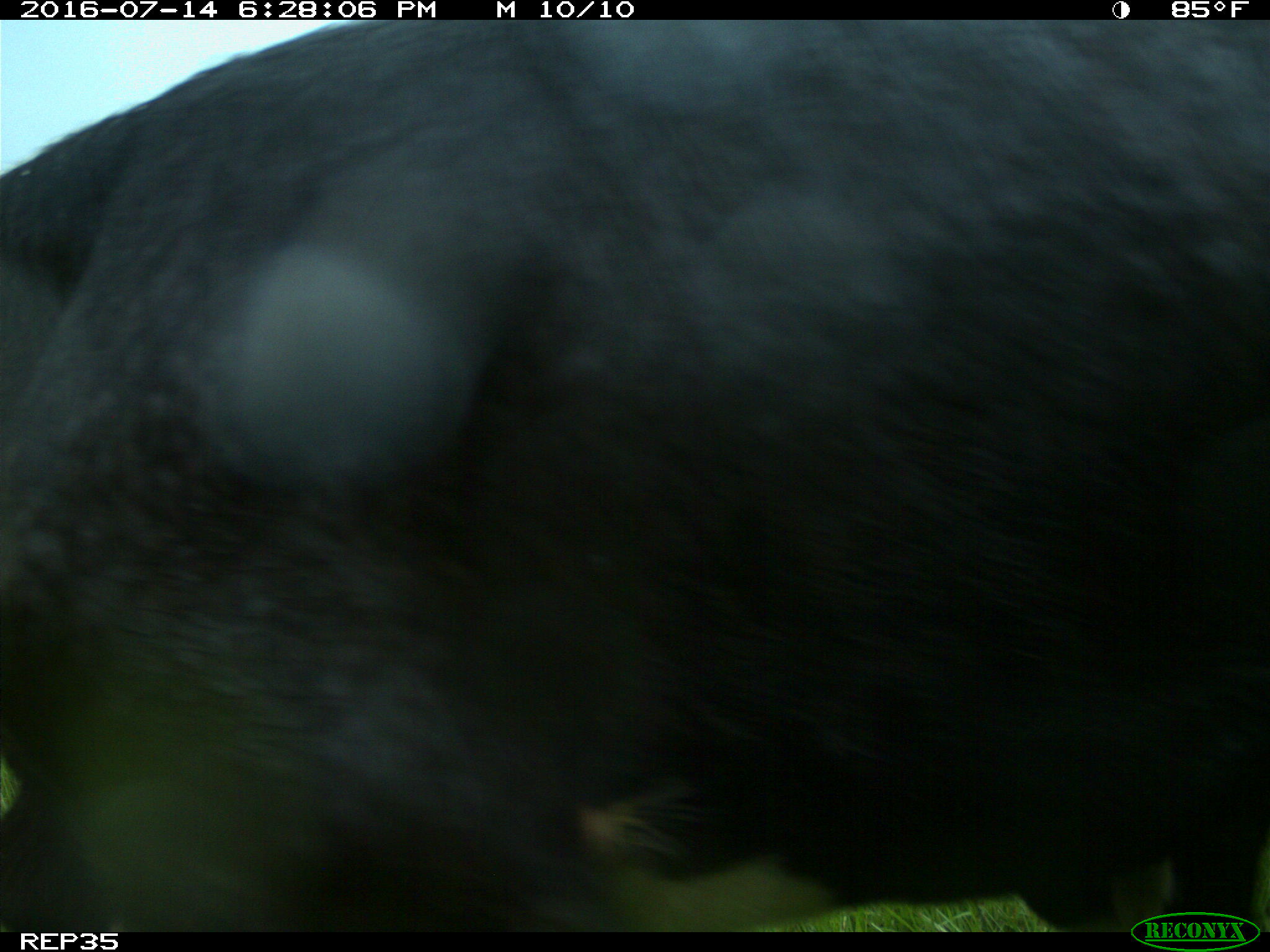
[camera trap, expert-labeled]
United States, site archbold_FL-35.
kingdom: Animalia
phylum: Chordata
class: Mammalia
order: Artiodactyla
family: Bovidae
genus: Bos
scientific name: Bos taurus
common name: domestic cow